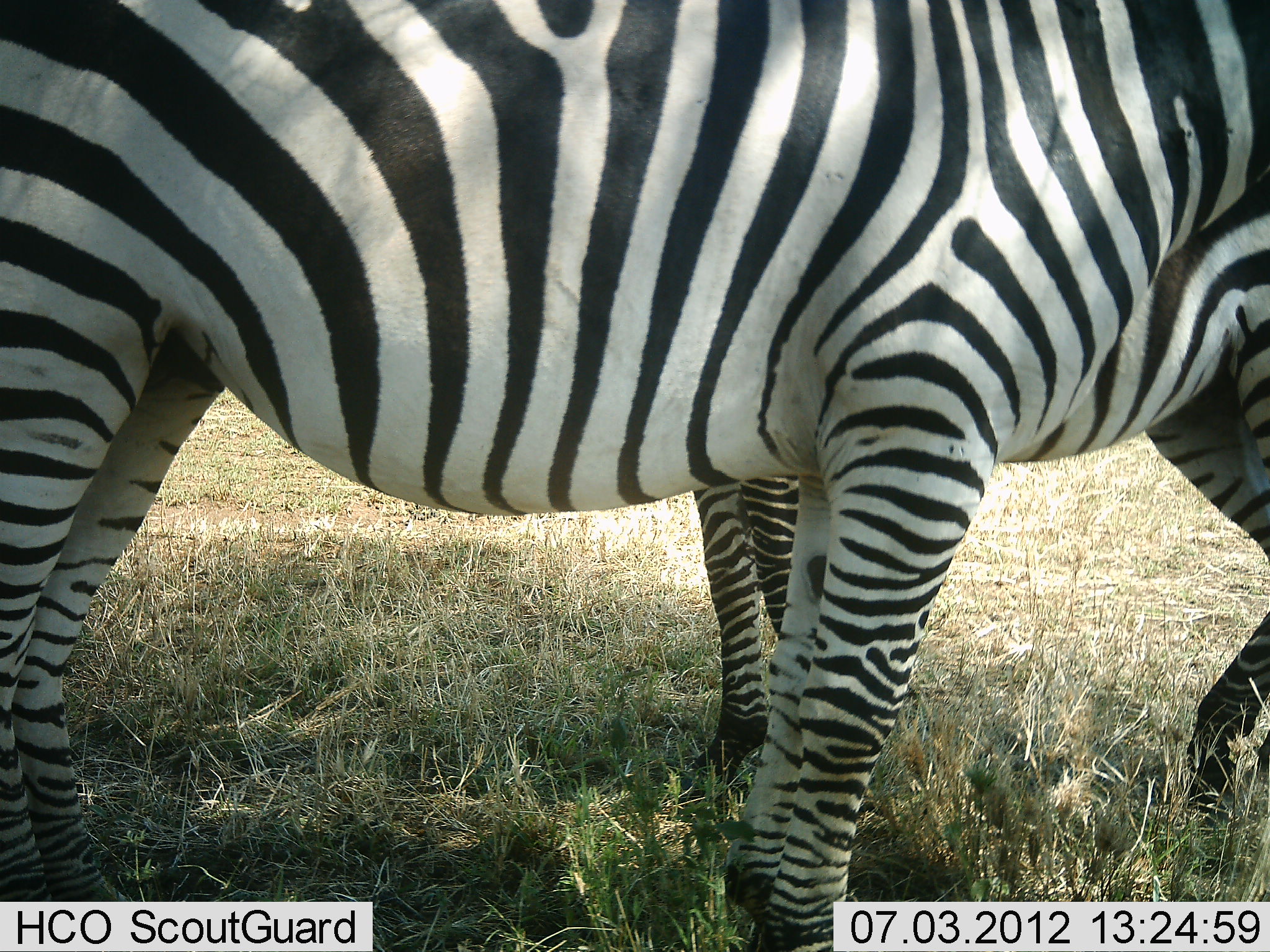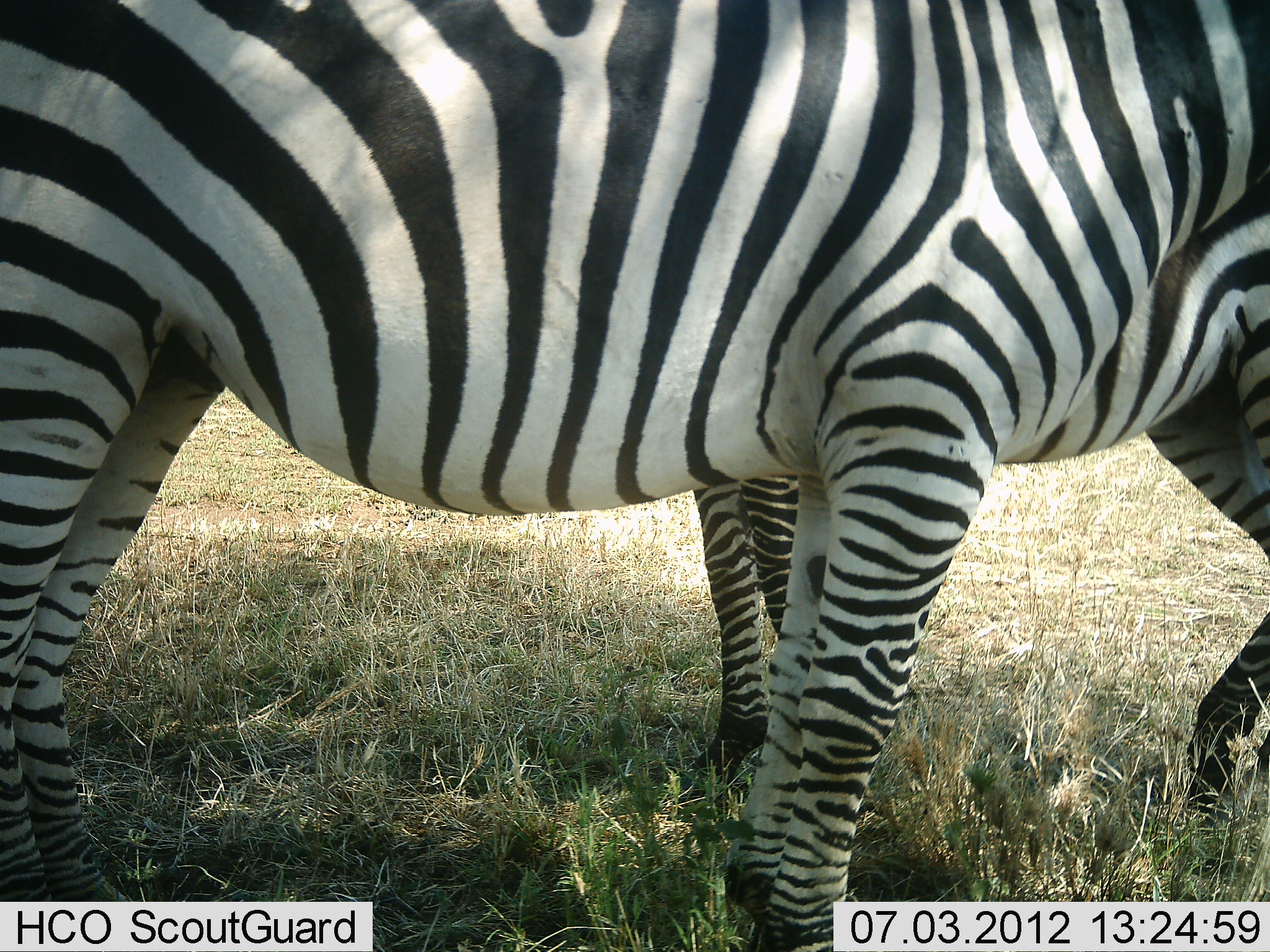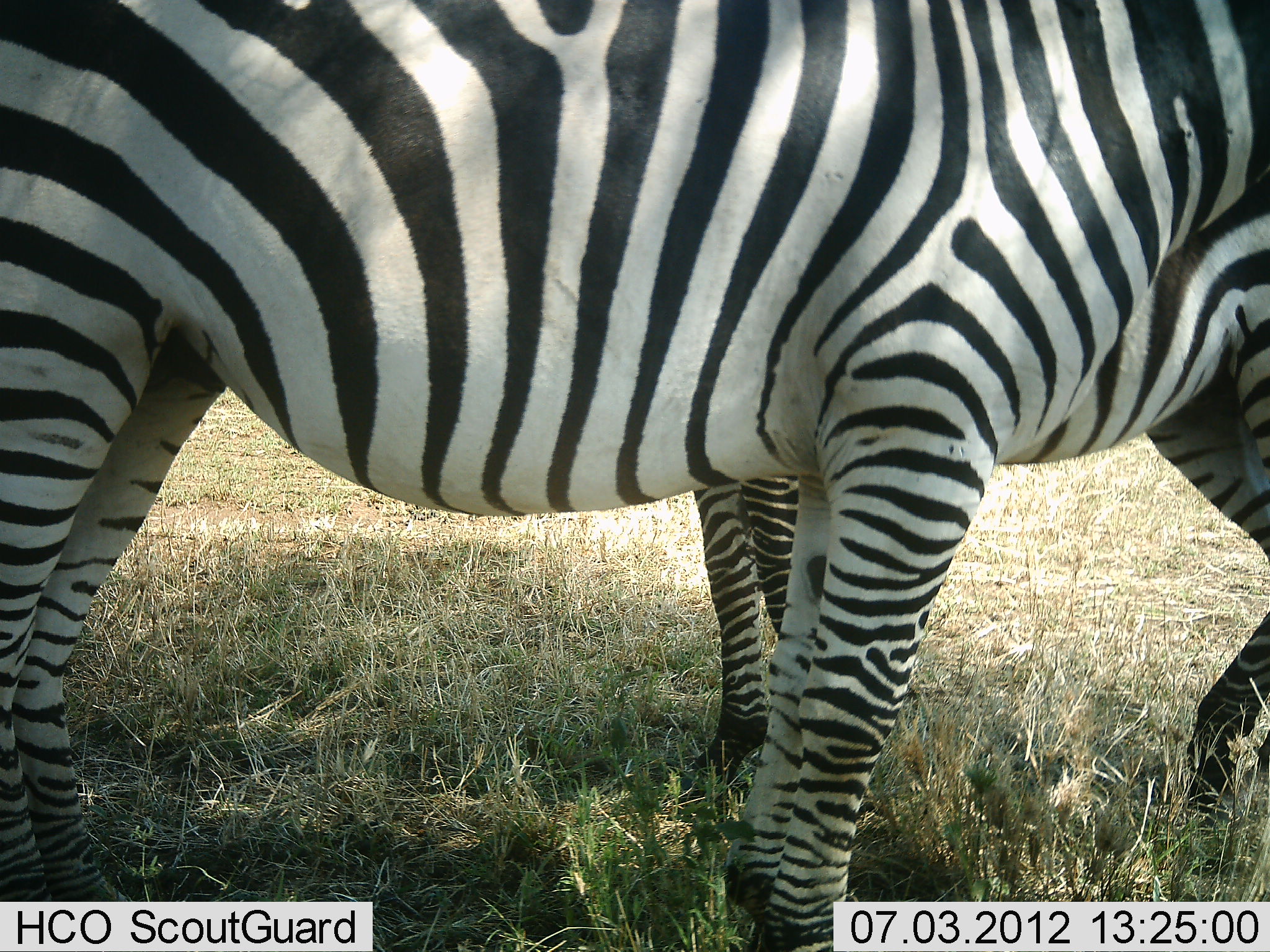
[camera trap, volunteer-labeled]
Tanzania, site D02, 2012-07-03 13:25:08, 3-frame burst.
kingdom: Animalia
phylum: Chordata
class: Mammalia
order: Perissodactyla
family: Equidae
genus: Equus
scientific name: Equus quagga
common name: plains zebra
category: zebra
Zebra (plains zebra) (Equus quagga), count 2. Behavior (volunteer vote fractions): standing 90%, resting 10%, moving 0%, interacting 0%. Young present (vote fraction): 0%. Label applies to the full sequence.